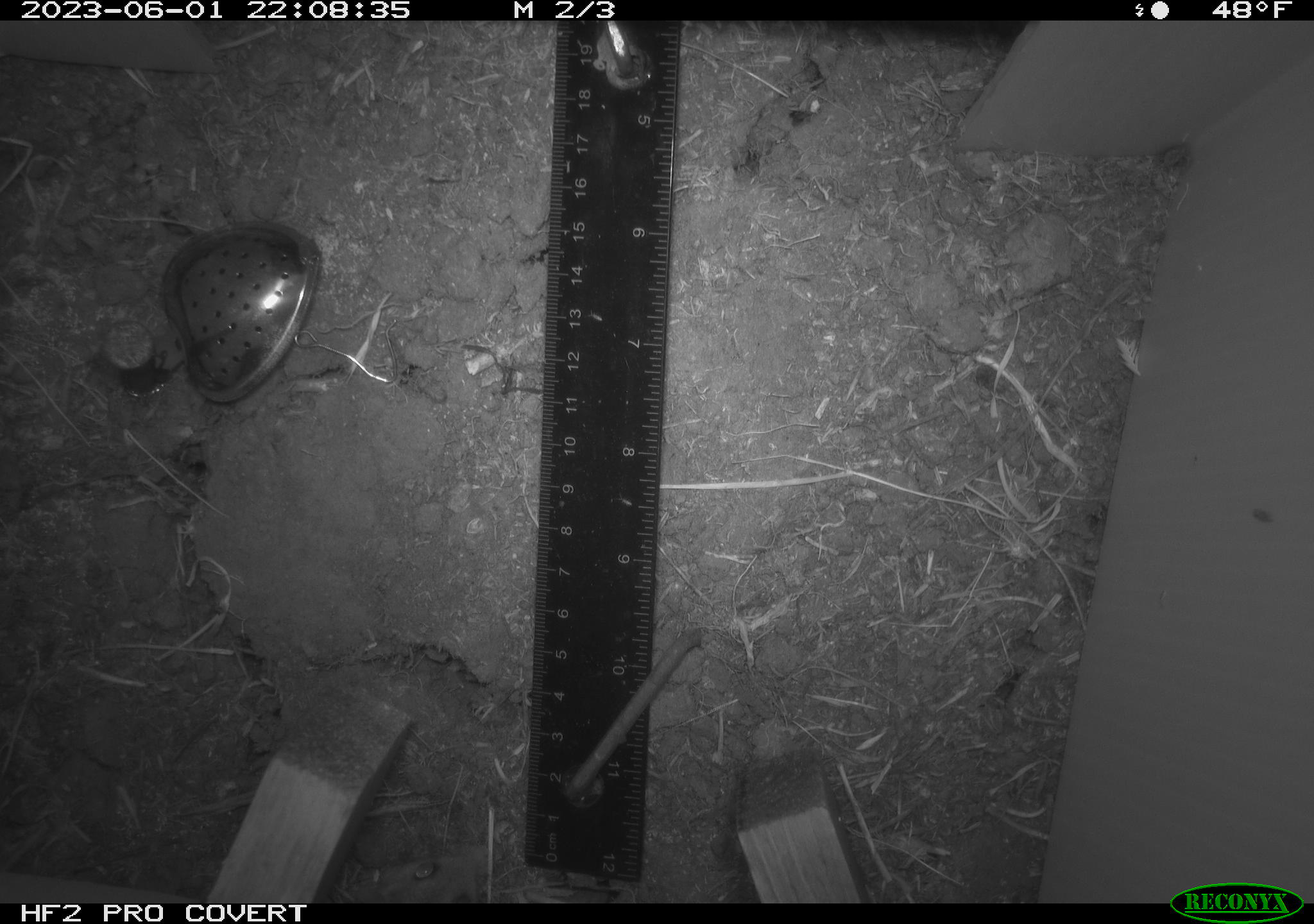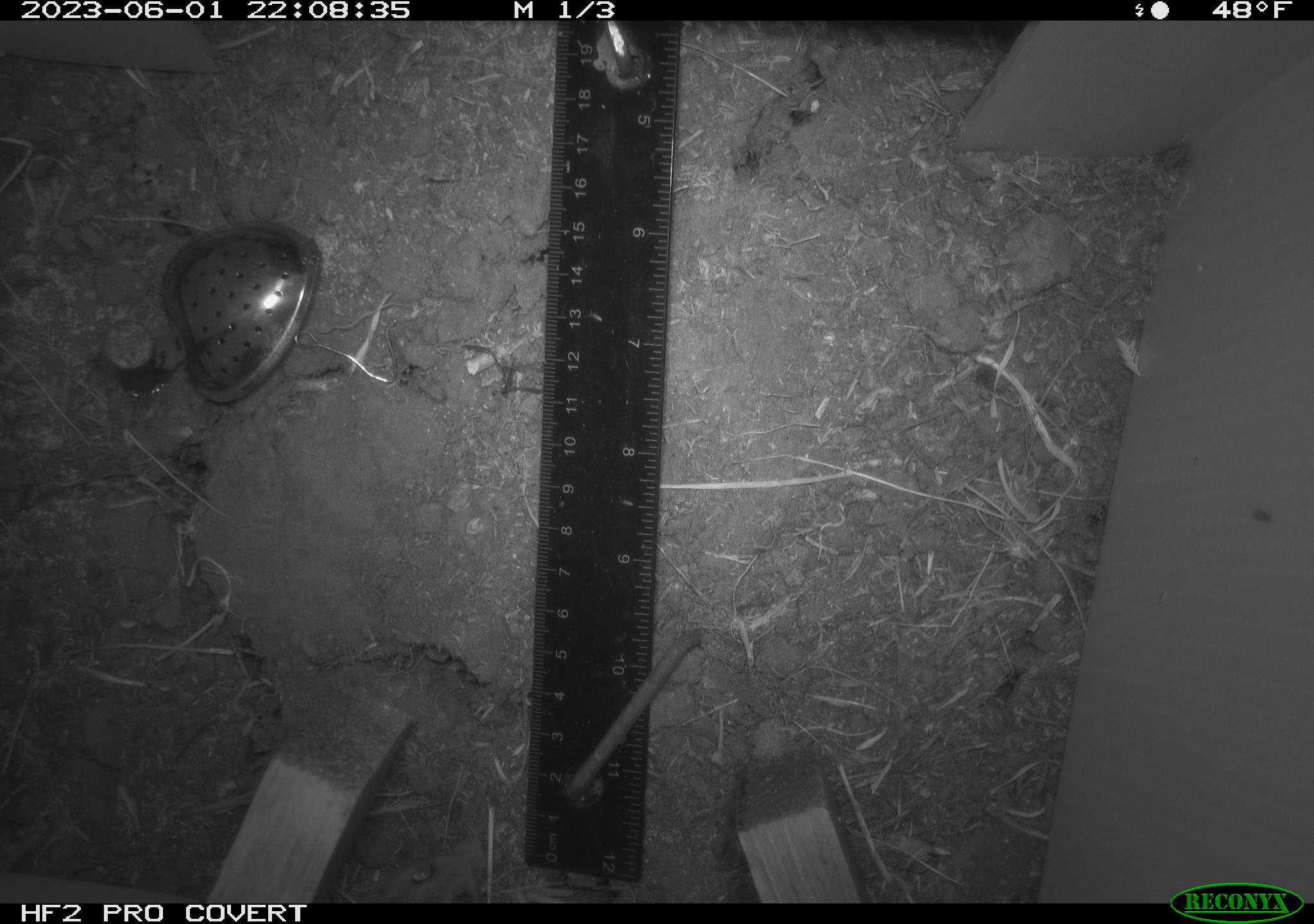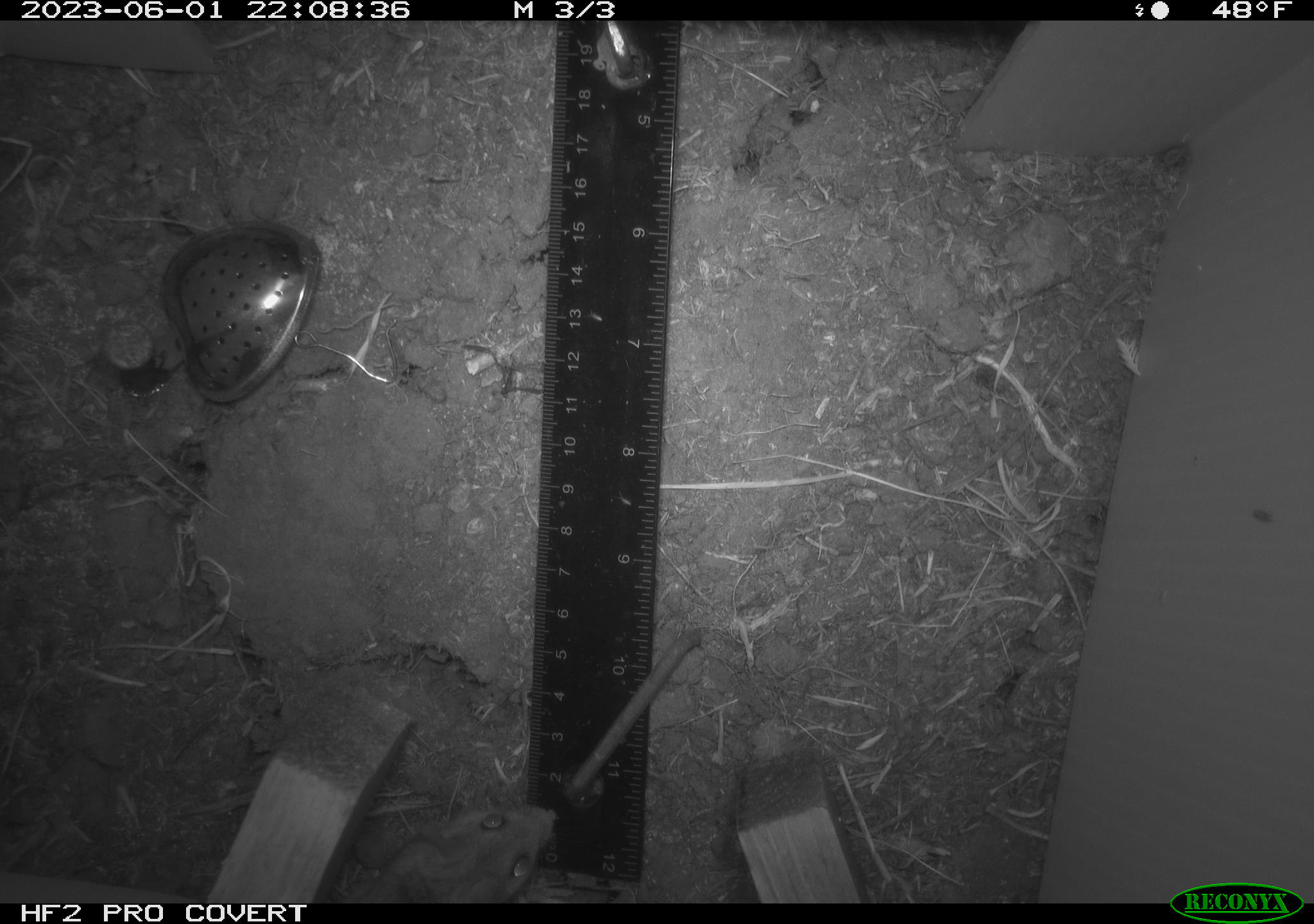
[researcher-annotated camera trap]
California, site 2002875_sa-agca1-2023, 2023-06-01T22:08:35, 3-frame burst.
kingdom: Animalia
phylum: Chordata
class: Mammalia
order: Rodentia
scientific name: Rodentia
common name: mouse species